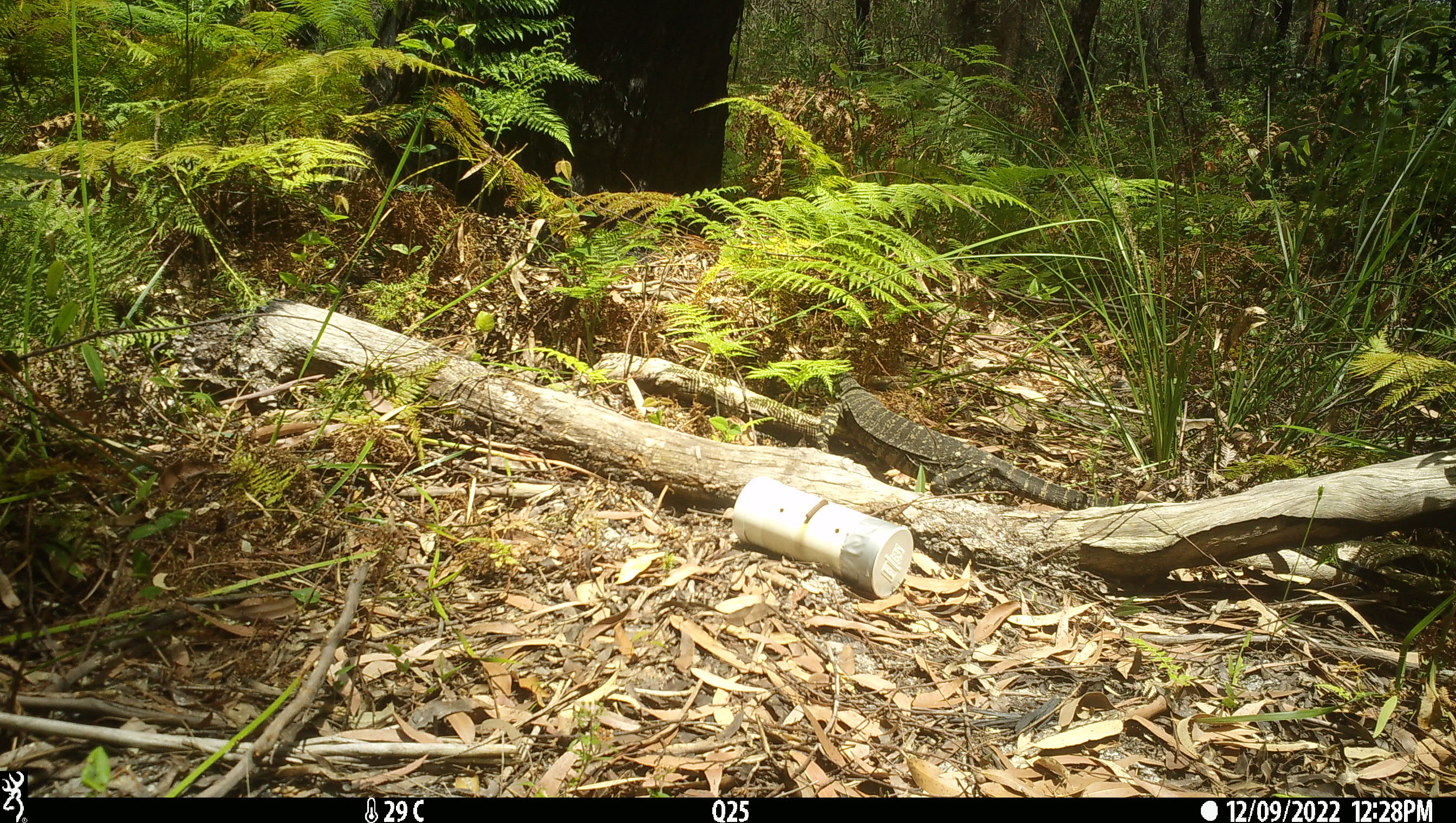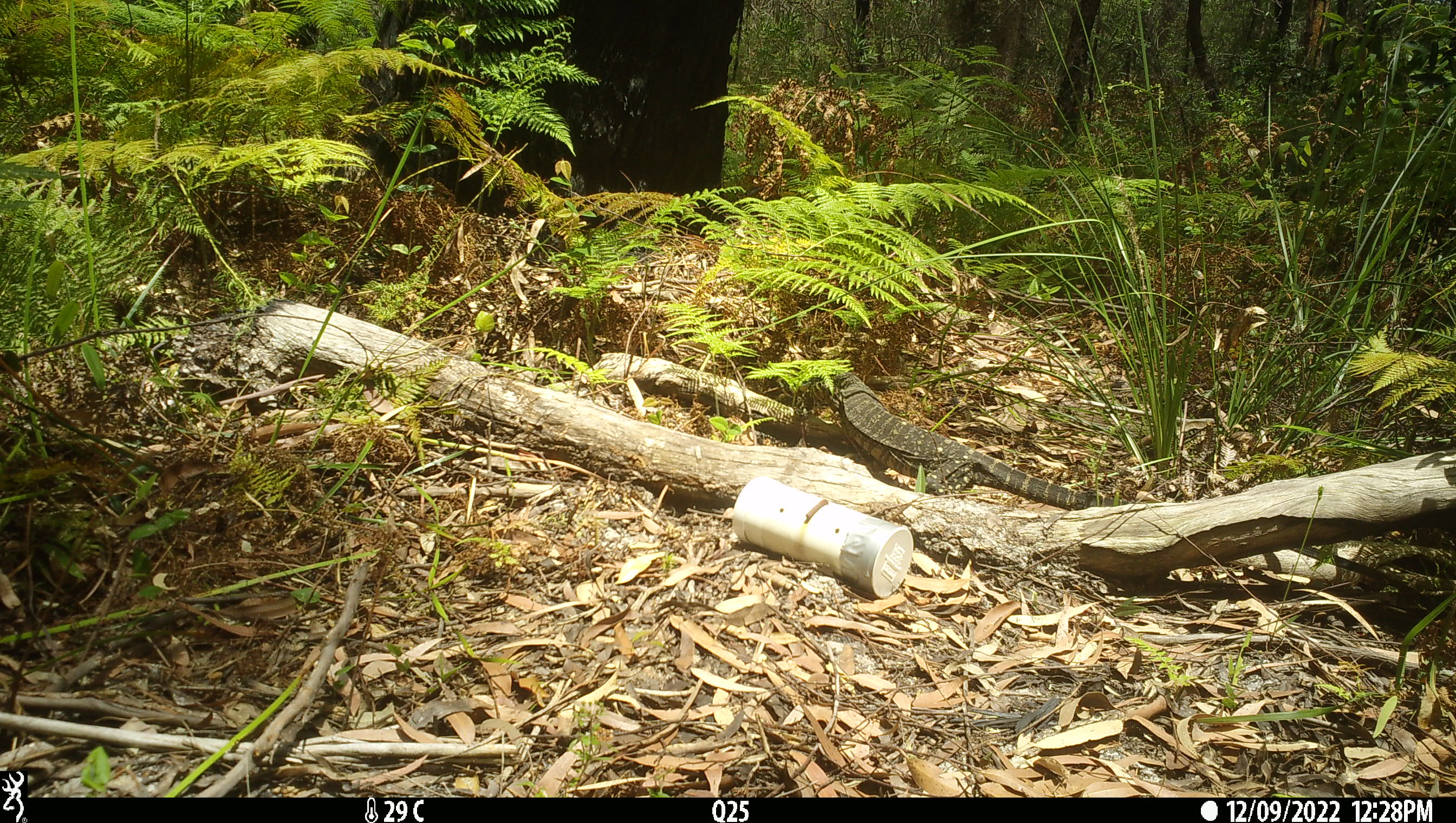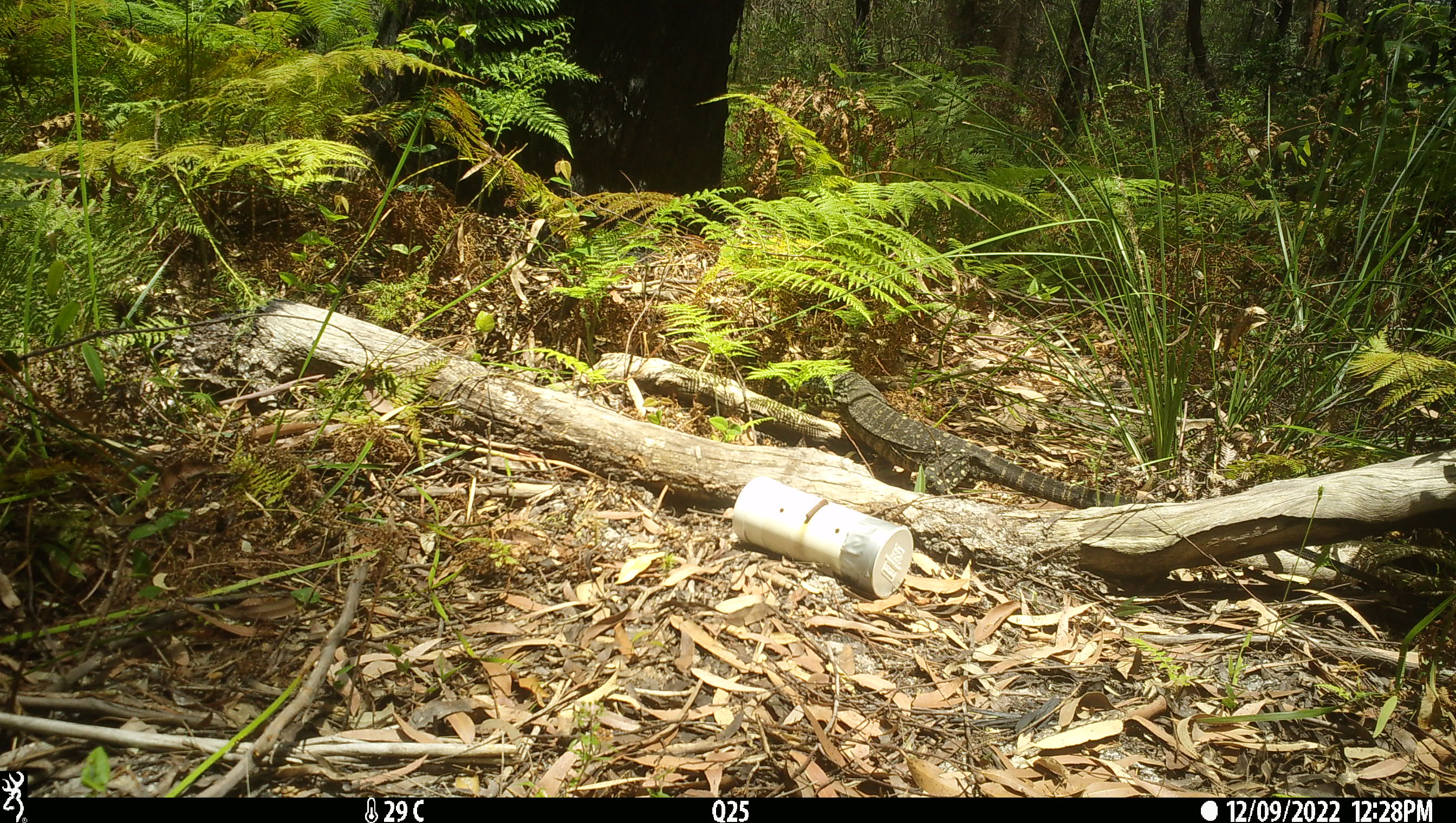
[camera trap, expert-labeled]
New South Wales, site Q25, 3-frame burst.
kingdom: Animalia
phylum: Chordata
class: Reptilia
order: Squamata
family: Varanidae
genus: Varanus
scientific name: Varanus varius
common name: lace monitor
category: goanna